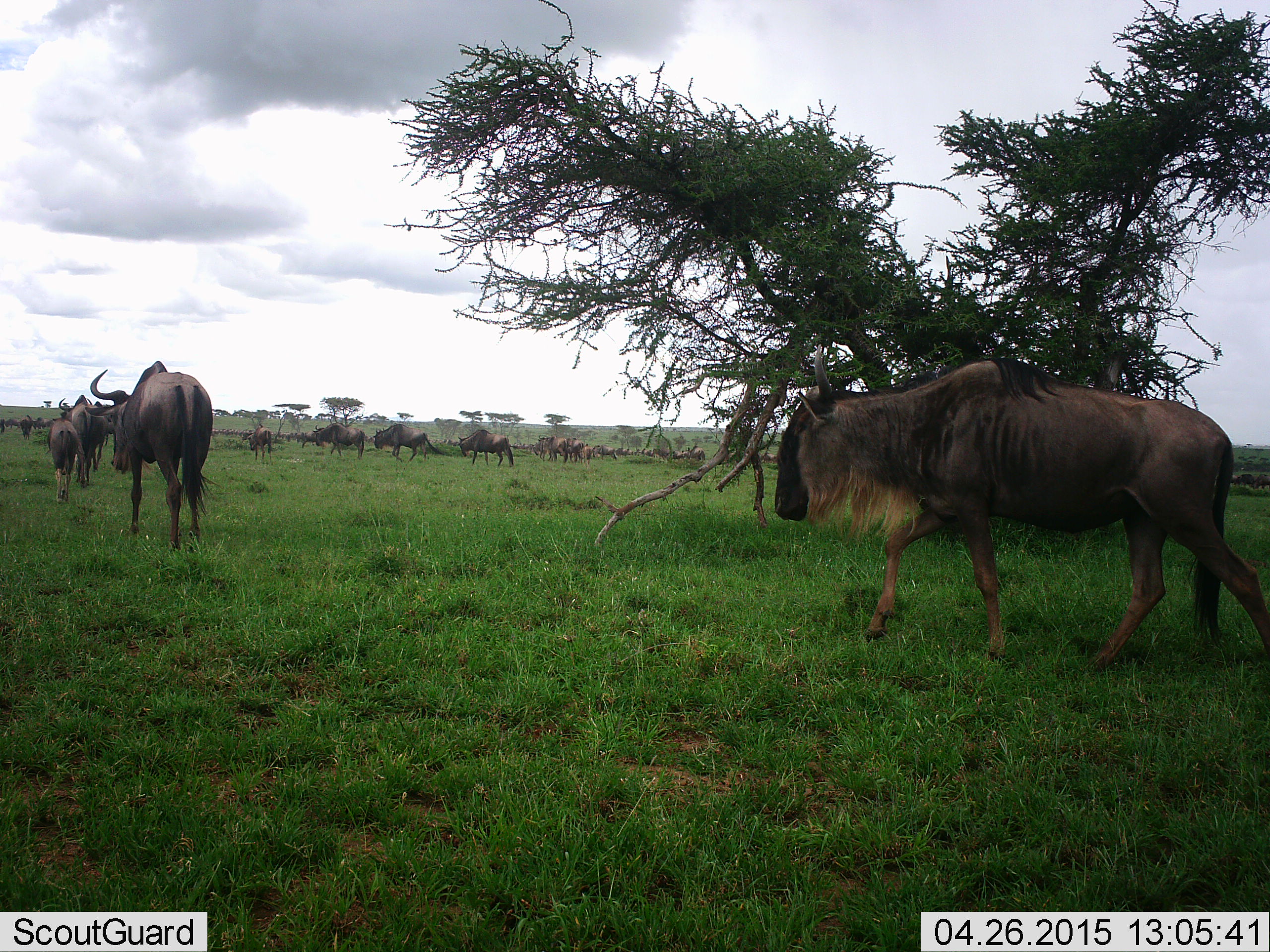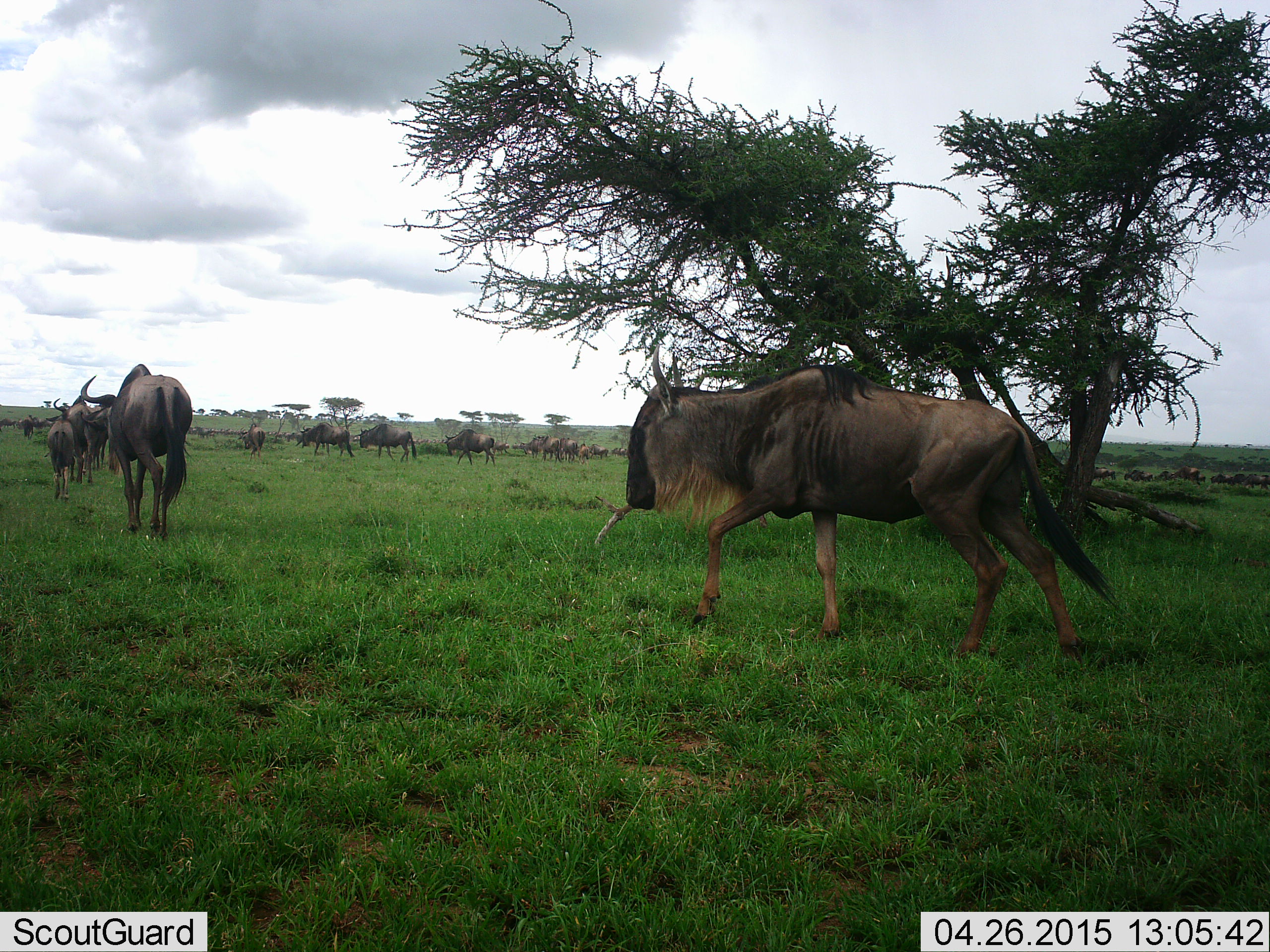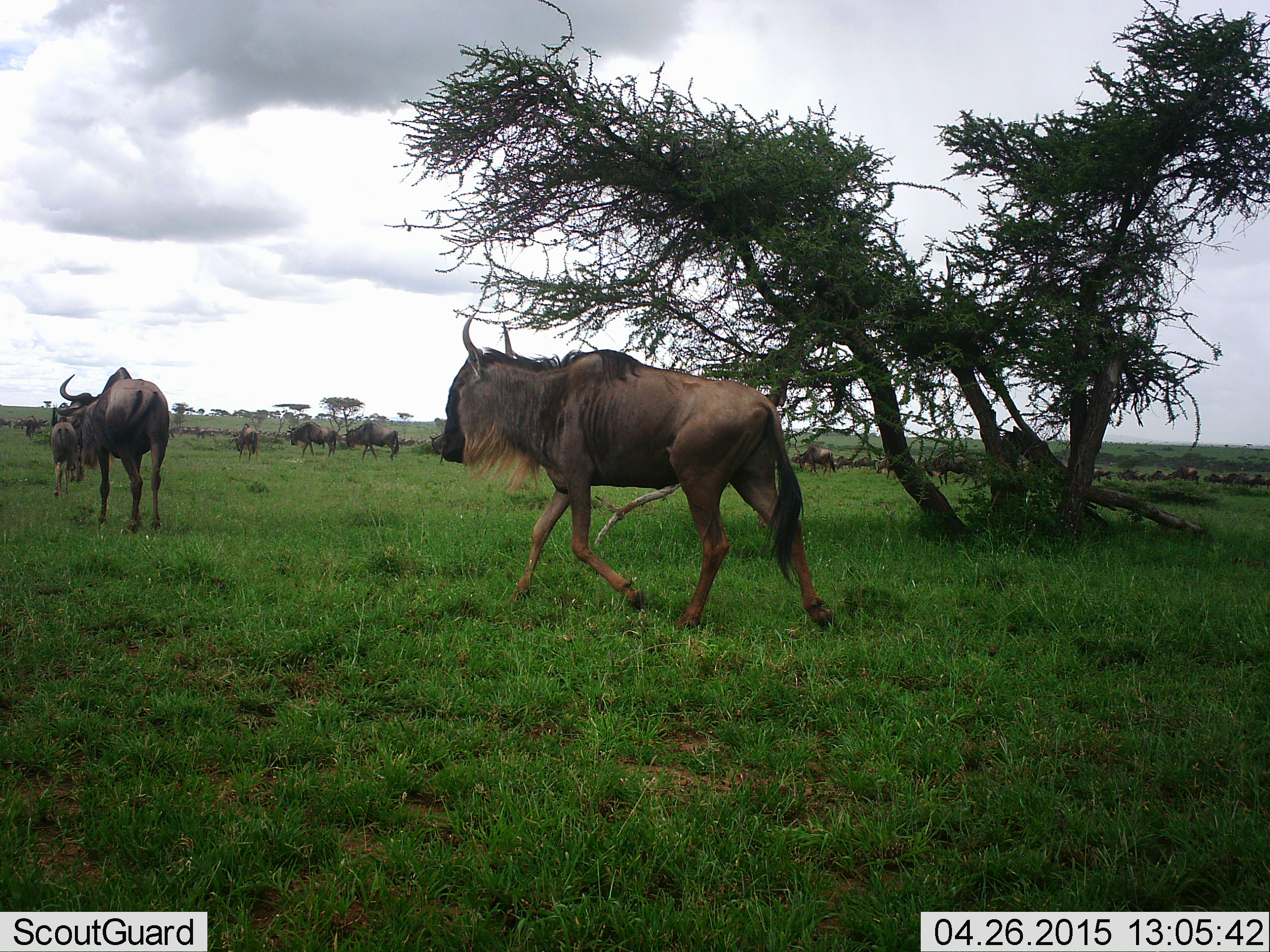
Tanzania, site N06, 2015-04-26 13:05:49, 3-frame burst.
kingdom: Animalia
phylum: Chordata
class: Mammalia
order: Artiodactyla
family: Bovidae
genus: Connochaetes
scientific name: Connochaetes taurinus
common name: blue wildebeest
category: wildebeest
Wildebeest (blue wildebeest) (Connochaetes taurinus), count 51+. Behavior (volunteer vote fractions): standing 0%, resting 0%, moving 100%, interacting 0%. Young present (vote fraction): 30%. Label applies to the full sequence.